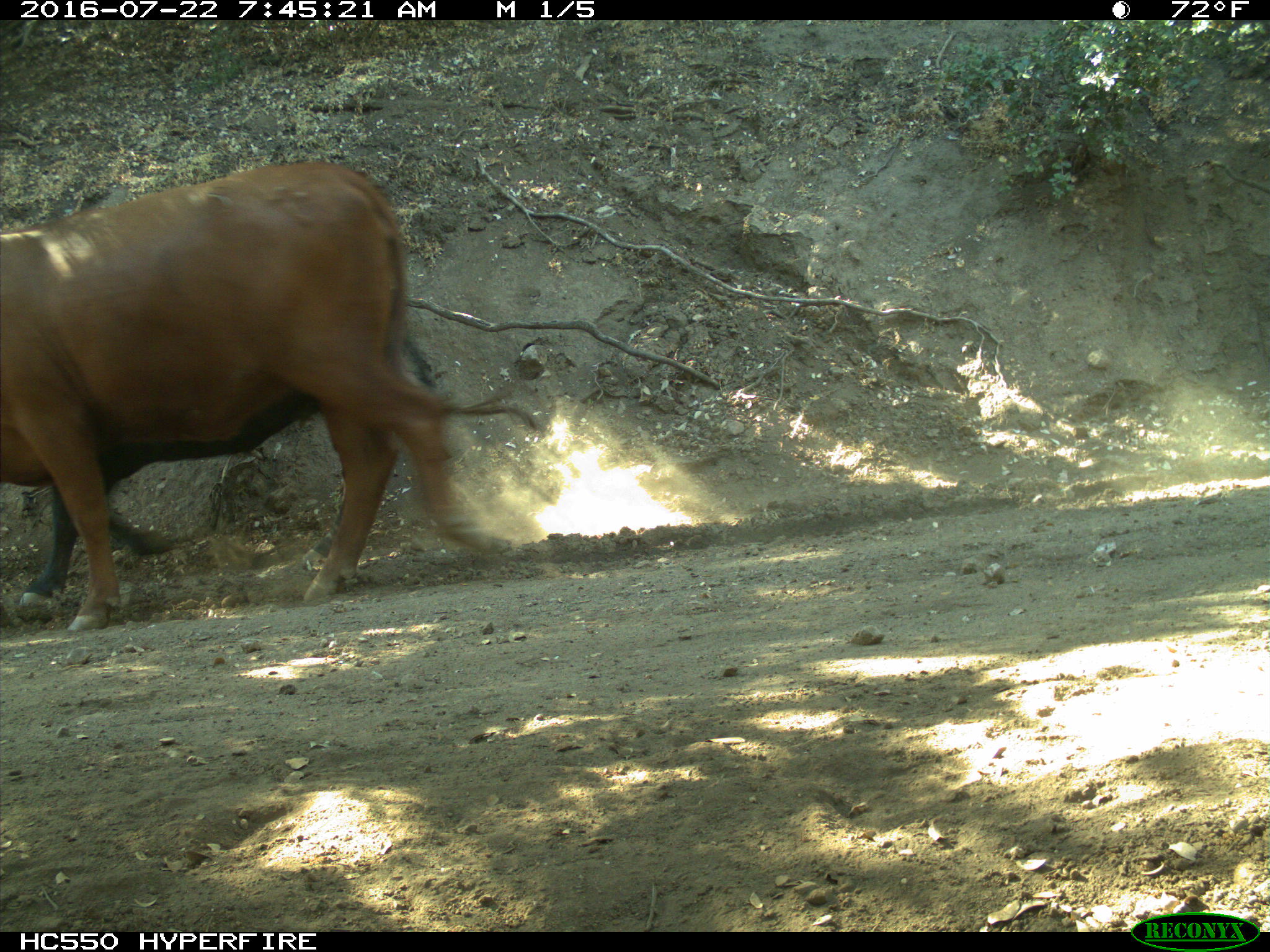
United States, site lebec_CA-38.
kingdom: Animalia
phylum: Chordata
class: Mammalia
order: Artiodactyla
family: Bovidae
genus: Bos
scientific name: Bos taurus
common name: domestic cow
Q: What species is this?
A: Bos taurus (domestic cow).